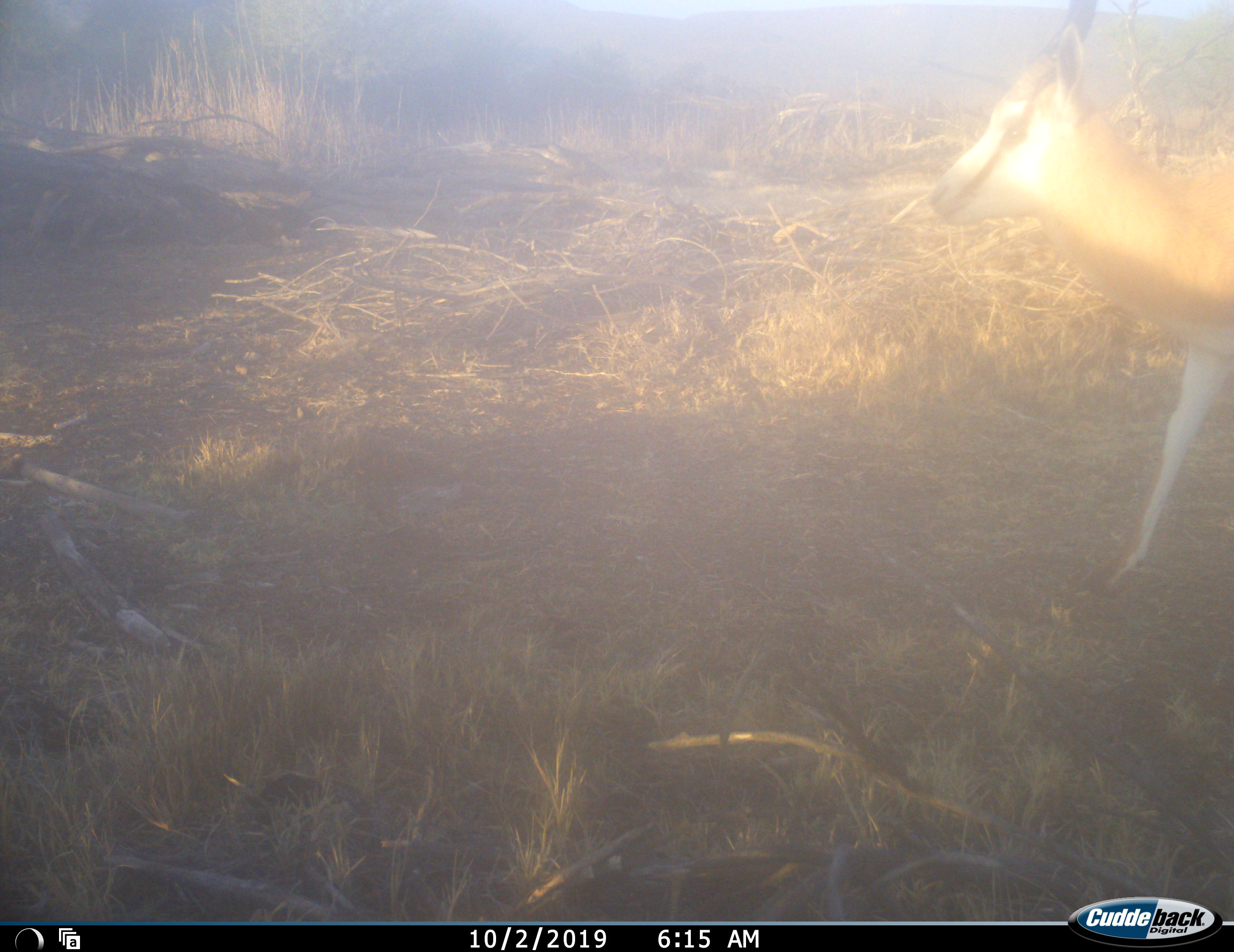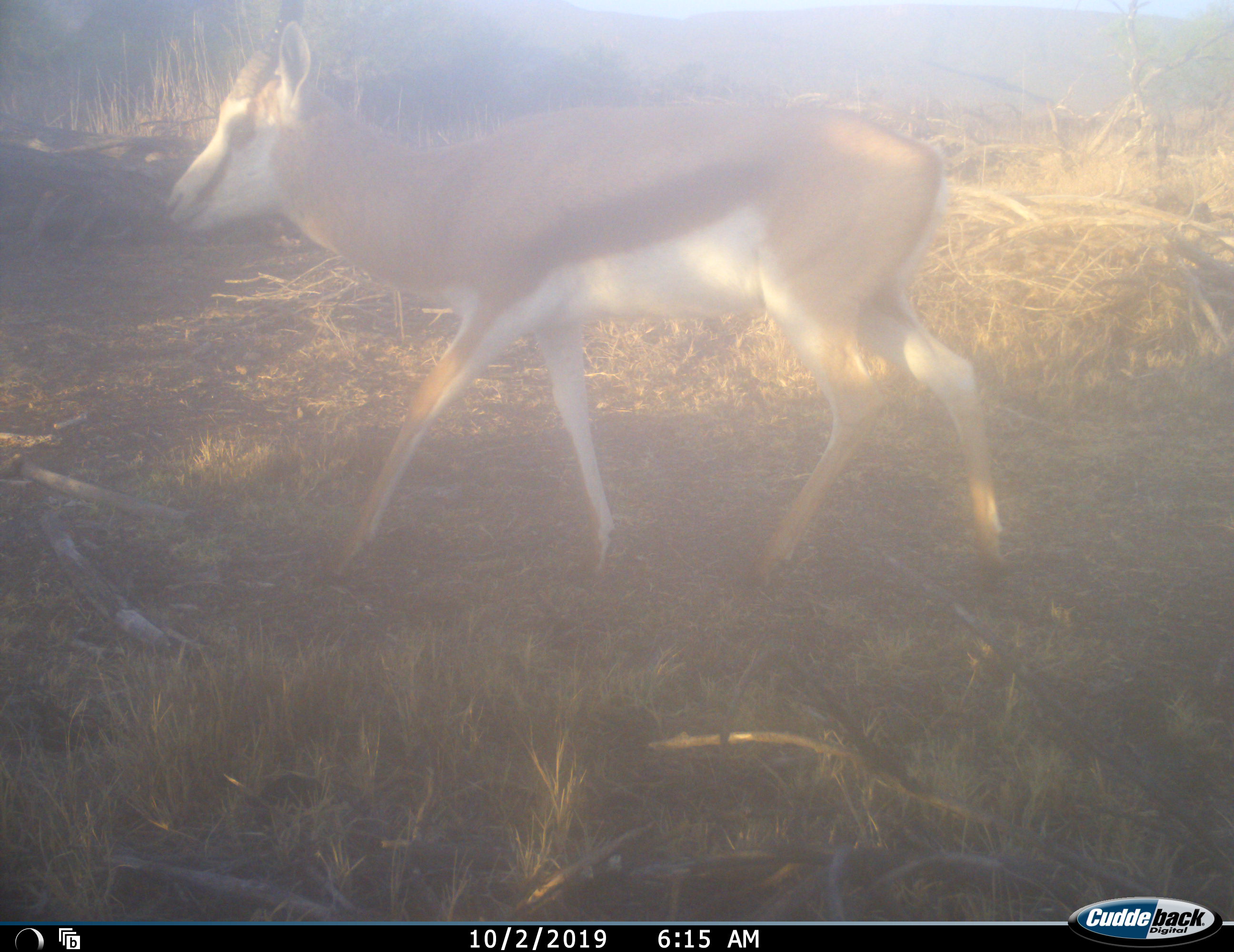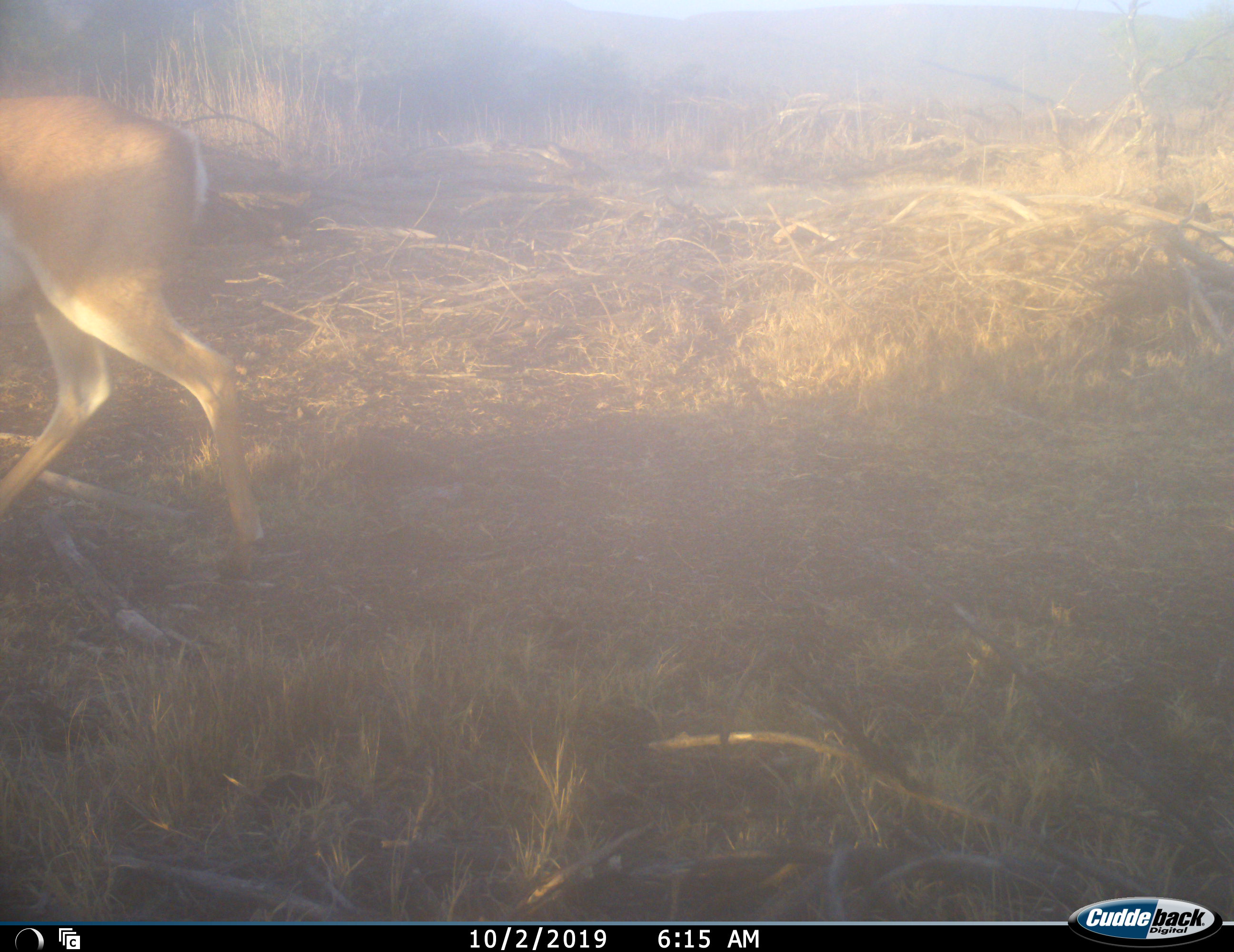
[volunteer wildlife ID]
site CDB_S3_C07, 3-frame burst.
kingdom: Animalia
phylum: Chordata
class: Mammalia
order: Artiodactyla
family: Bovidae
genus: Antidorcas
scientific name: Antidorcas marsupialis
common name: springbok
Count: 1.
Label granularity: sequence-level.